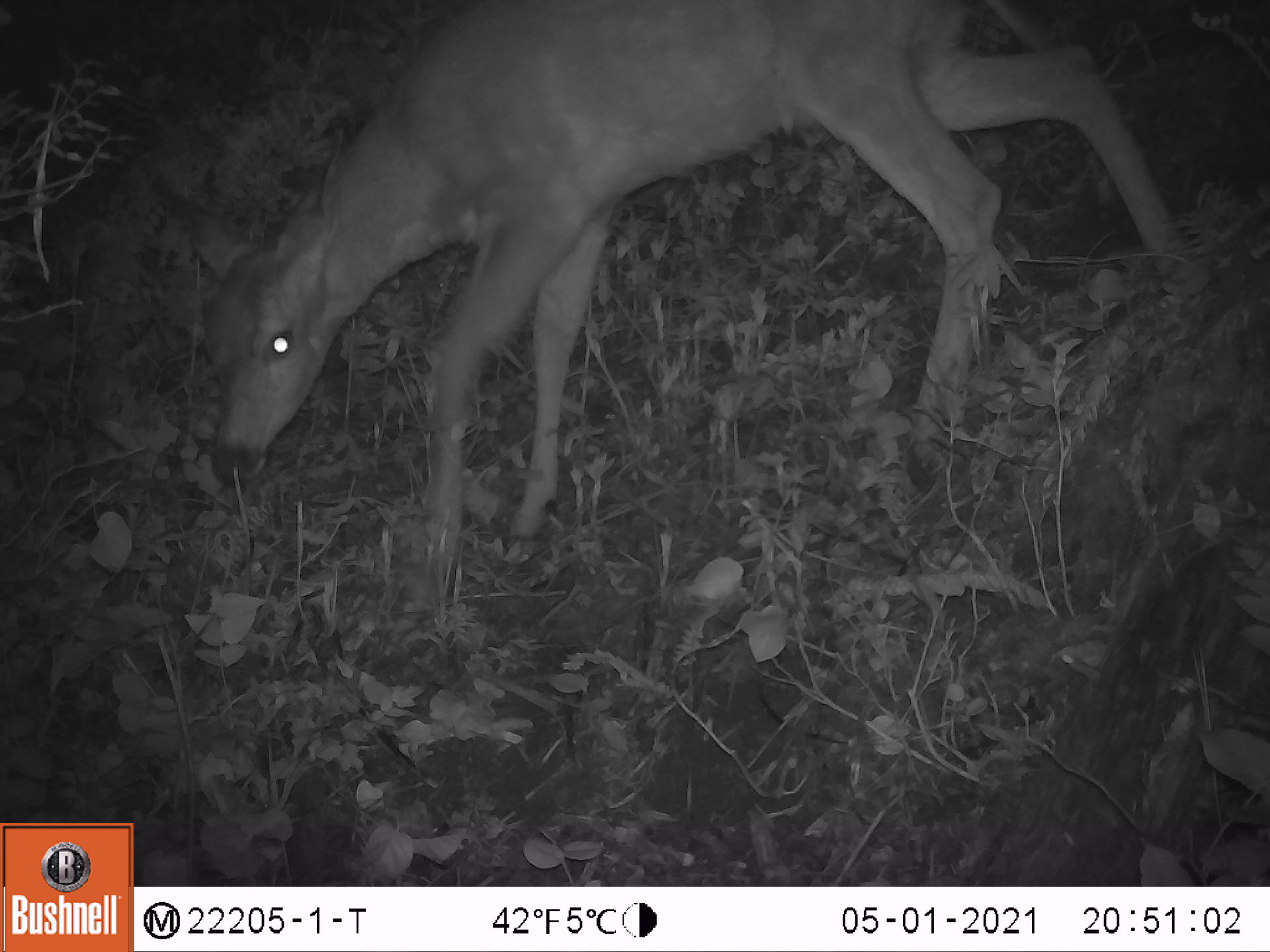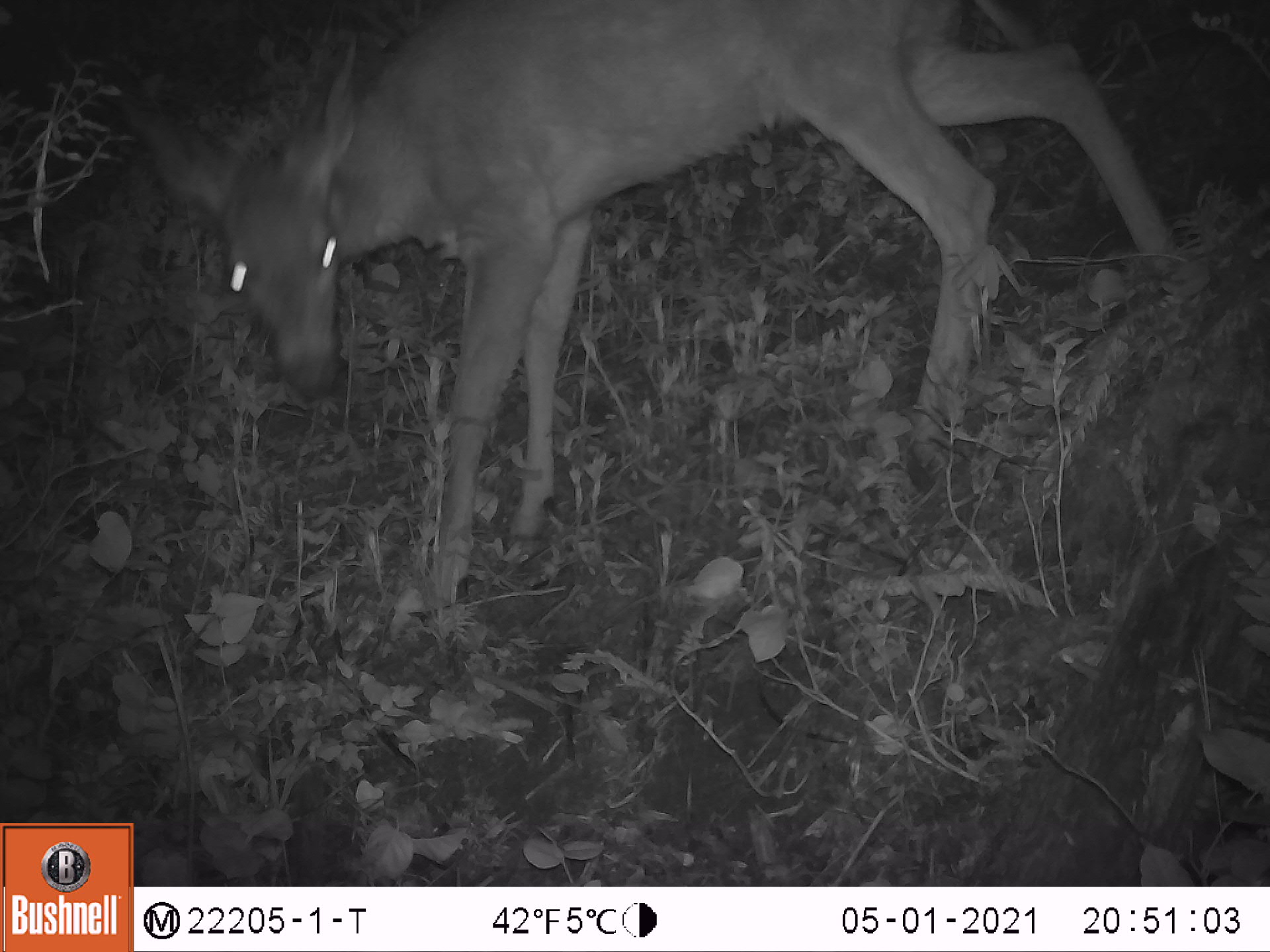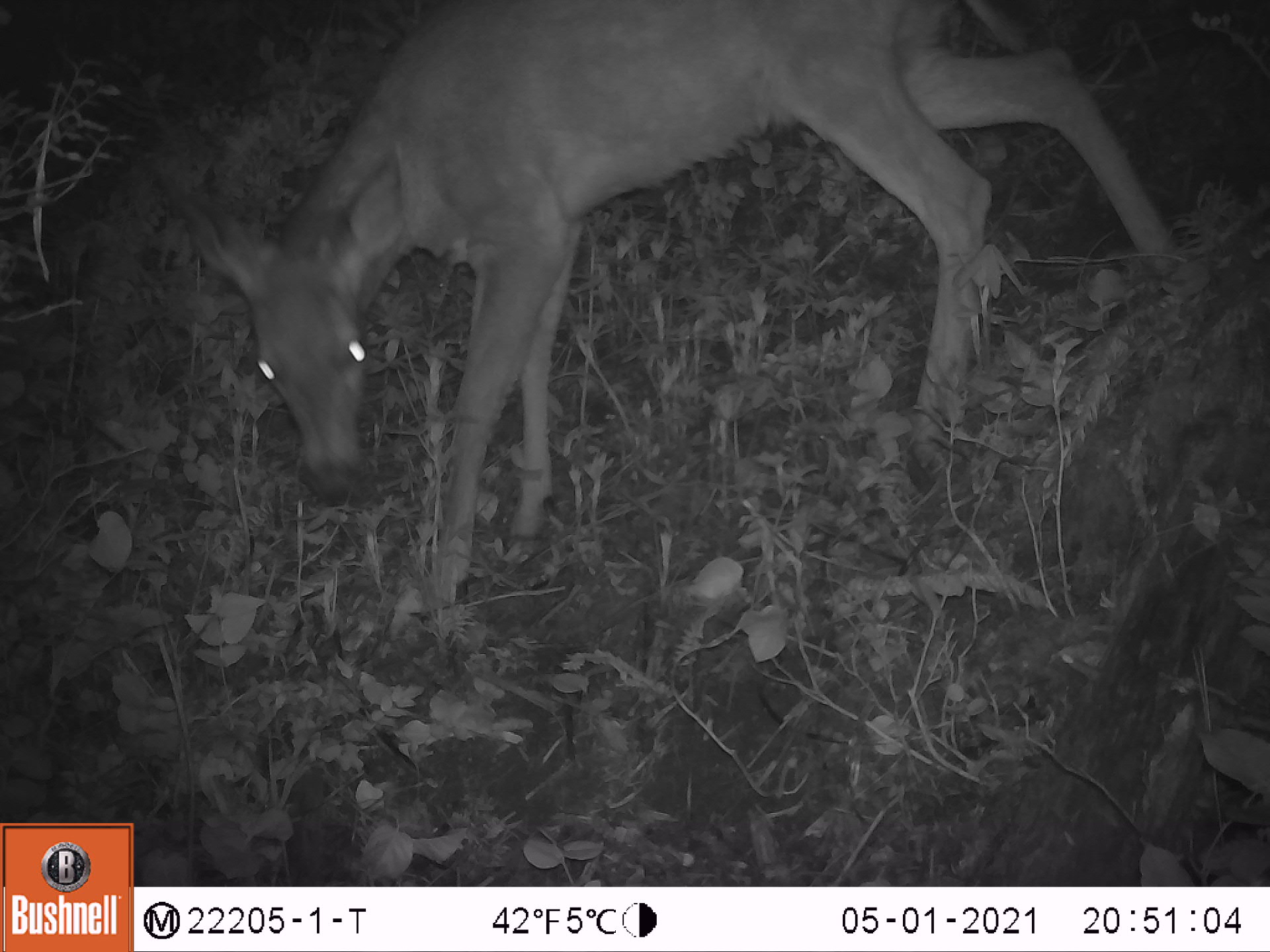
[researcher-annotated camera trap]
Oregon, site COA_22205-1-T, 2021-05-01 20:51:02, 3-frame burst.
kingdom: Animalia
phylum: Chordata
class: Mammalia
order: Artiodactyla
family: Cervidae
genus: Odocoileus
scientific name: Odocoileus hemionus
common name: black-tailed deer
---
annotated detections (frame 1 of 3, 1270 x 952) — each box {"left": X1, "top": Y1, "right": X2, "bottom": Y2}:
black-tailed deer: {"left": 119, "top": 2, "right": 1235, "bottom": 633}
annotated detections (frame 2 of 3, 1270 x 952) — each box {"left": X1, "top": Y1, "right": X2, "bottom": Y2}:
black-tailed deer: {"left": 68, "top": 2, "right": 1220, "bottom": 669}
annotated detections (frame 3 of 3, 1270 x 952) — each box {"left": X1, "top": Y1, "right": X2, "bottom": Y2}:
black-tailed deer: {"left": 131, "top": 0, "right": 1176, "bottom": 672}